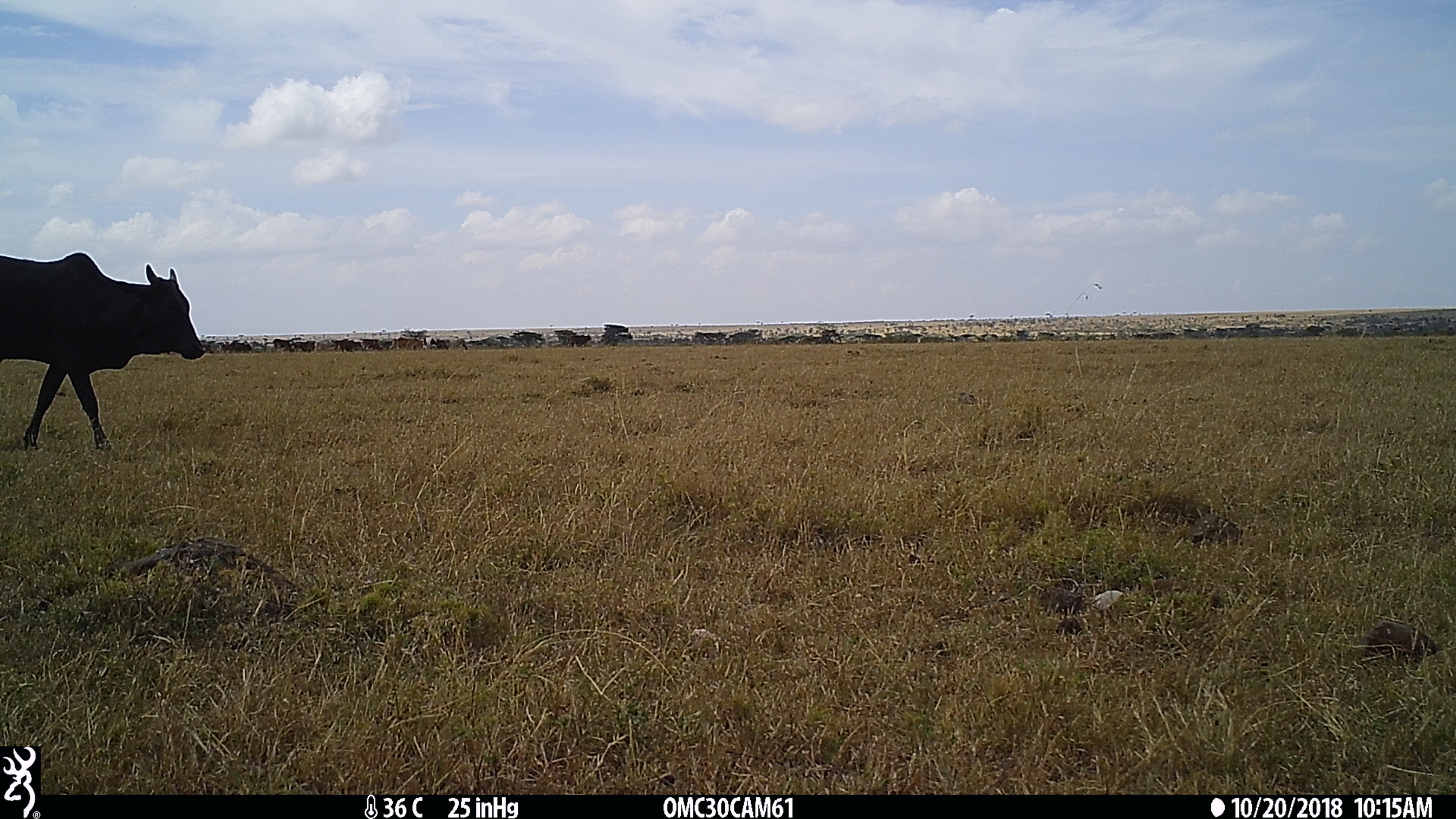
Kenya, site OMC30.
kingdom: Animalia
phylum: Chordata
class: Mammalia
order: Artiodactyla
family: Bovidae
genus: Bos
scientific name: Bos taurus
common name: cattle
Cattle (Bos taurus).